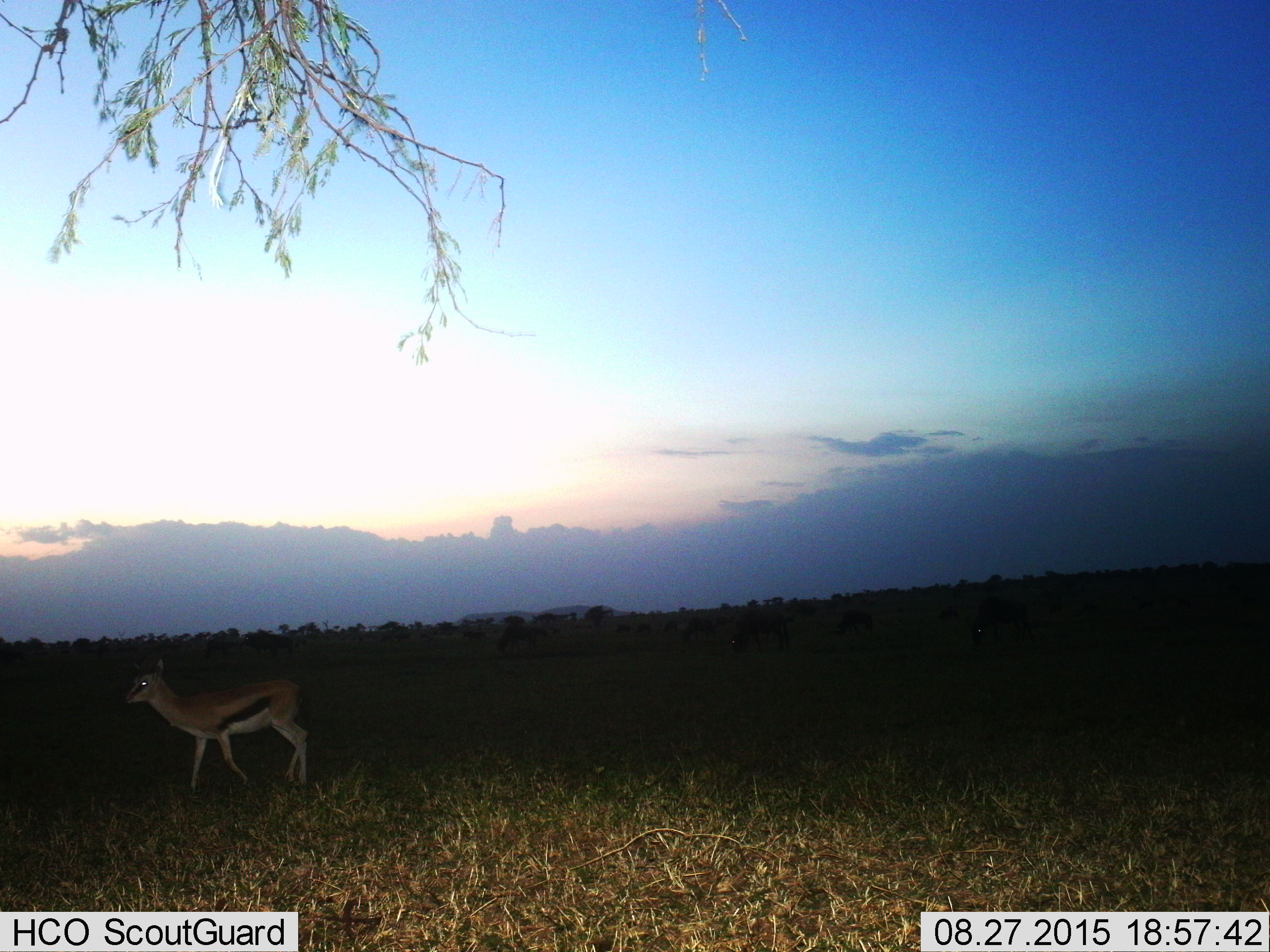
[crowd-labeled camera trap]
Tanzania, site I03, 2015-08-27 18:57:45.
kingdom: Animalia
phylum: Chordata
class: Mammalia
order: Artiodactyla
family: Bovidae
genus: Eudorcas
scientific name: Eudorcas thomsonii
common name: thomson's gazelle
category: gazellethomsons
Gazellethomsons (thomson's gazelle) (Eudorcas thomsonii), count 1. Behavior (volunteer vote fractions): standing 33%, resting 0%, moving 78%, interacting 0%. Young present (vote fraction): 0%. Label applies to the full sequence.